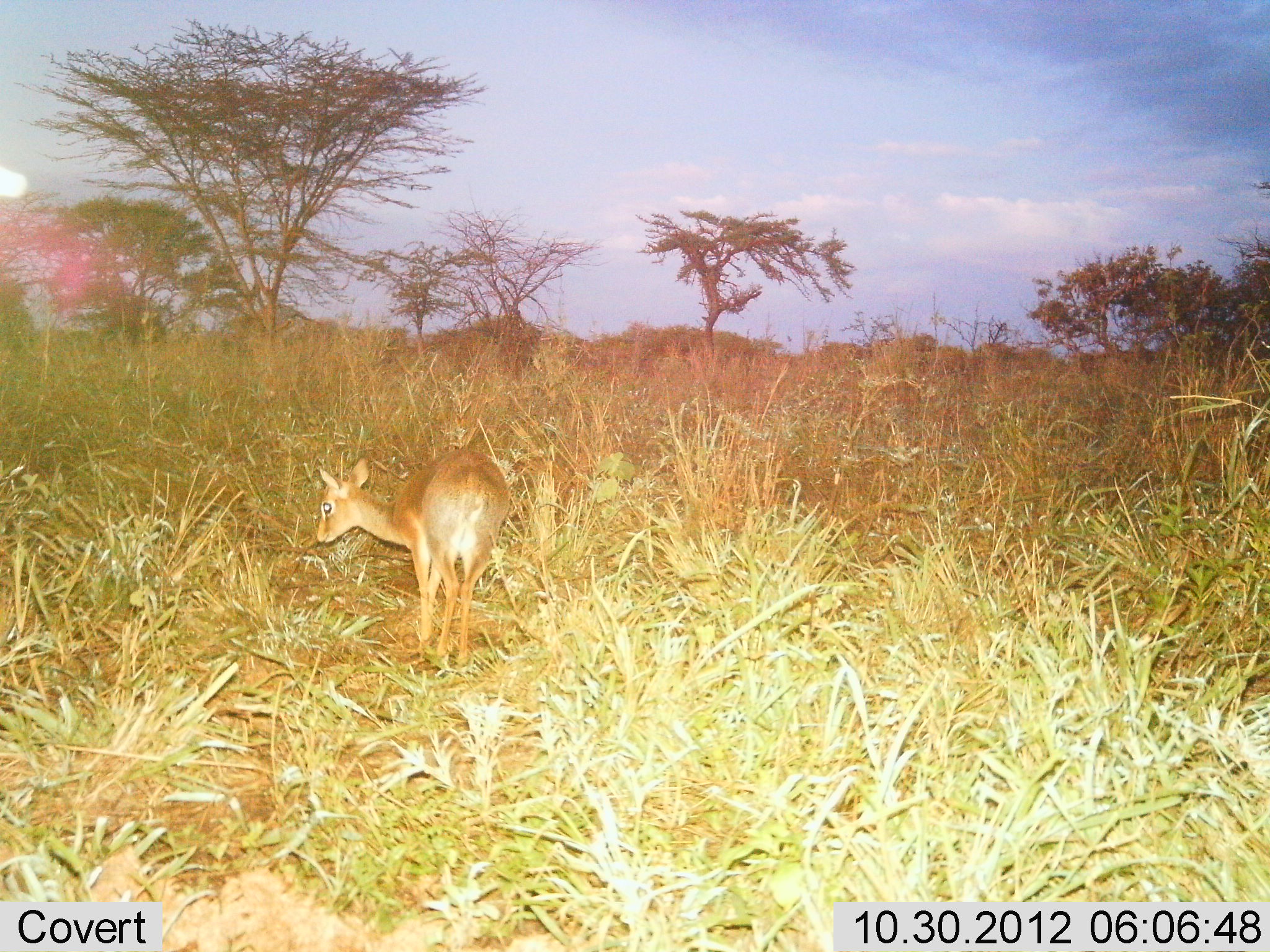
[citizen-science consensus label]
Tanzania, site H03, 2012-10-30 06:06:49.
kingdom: Animalia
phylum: Chordata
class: Mammalia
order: Artiodactyla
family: Bovidae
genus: Madoqua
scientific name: Madoqua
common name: dikdik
Dikdik (Madoqua), count 1. Behavior (volunteer vote fractions): standing 70%, resting 10%, moving 0%, interacting 0%. Young present (vote fraction): 0%. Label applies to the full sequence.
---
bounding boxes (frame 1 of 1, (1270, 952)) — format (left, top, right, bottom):
animal: (314, 446, 512, 670)